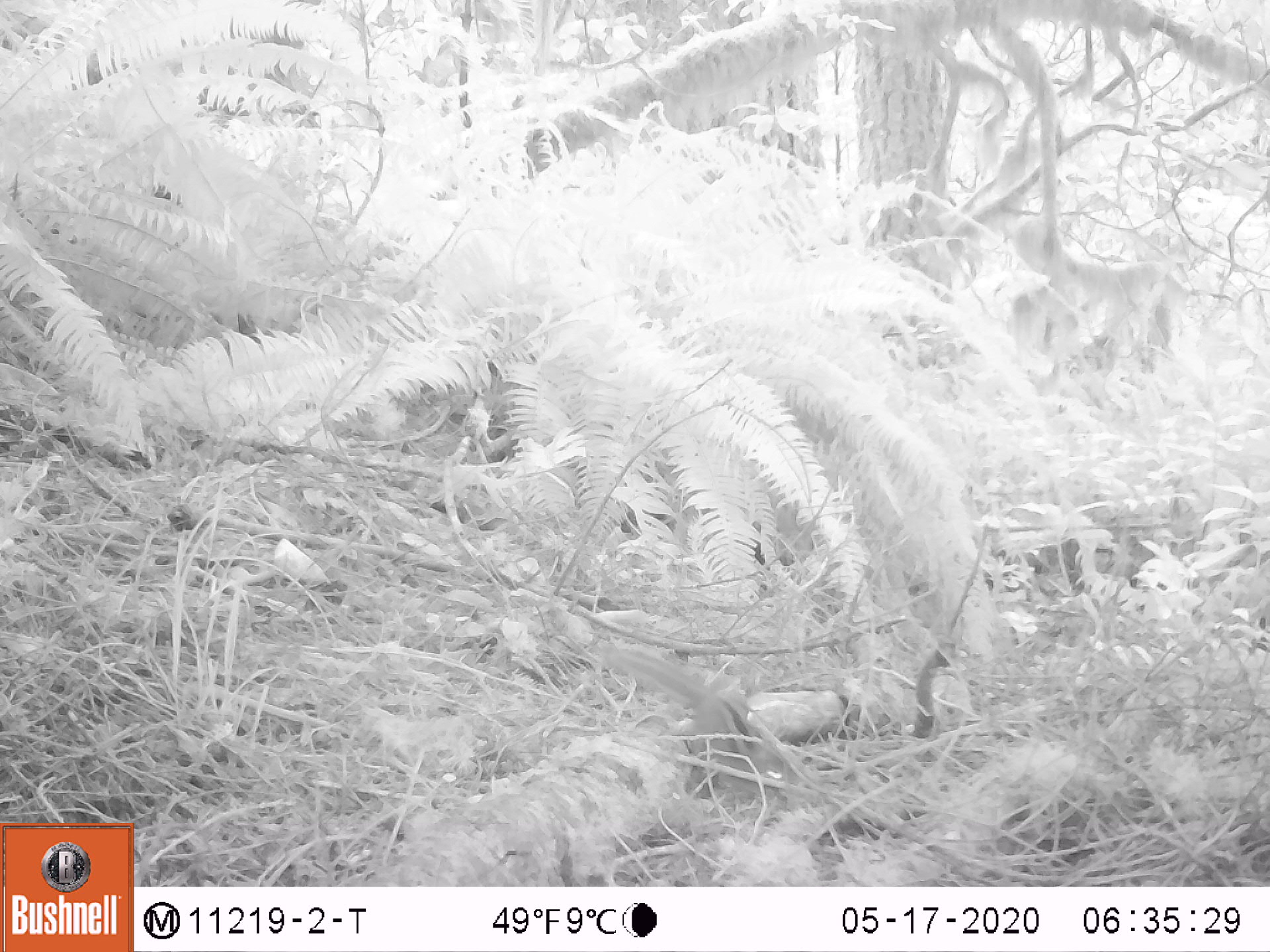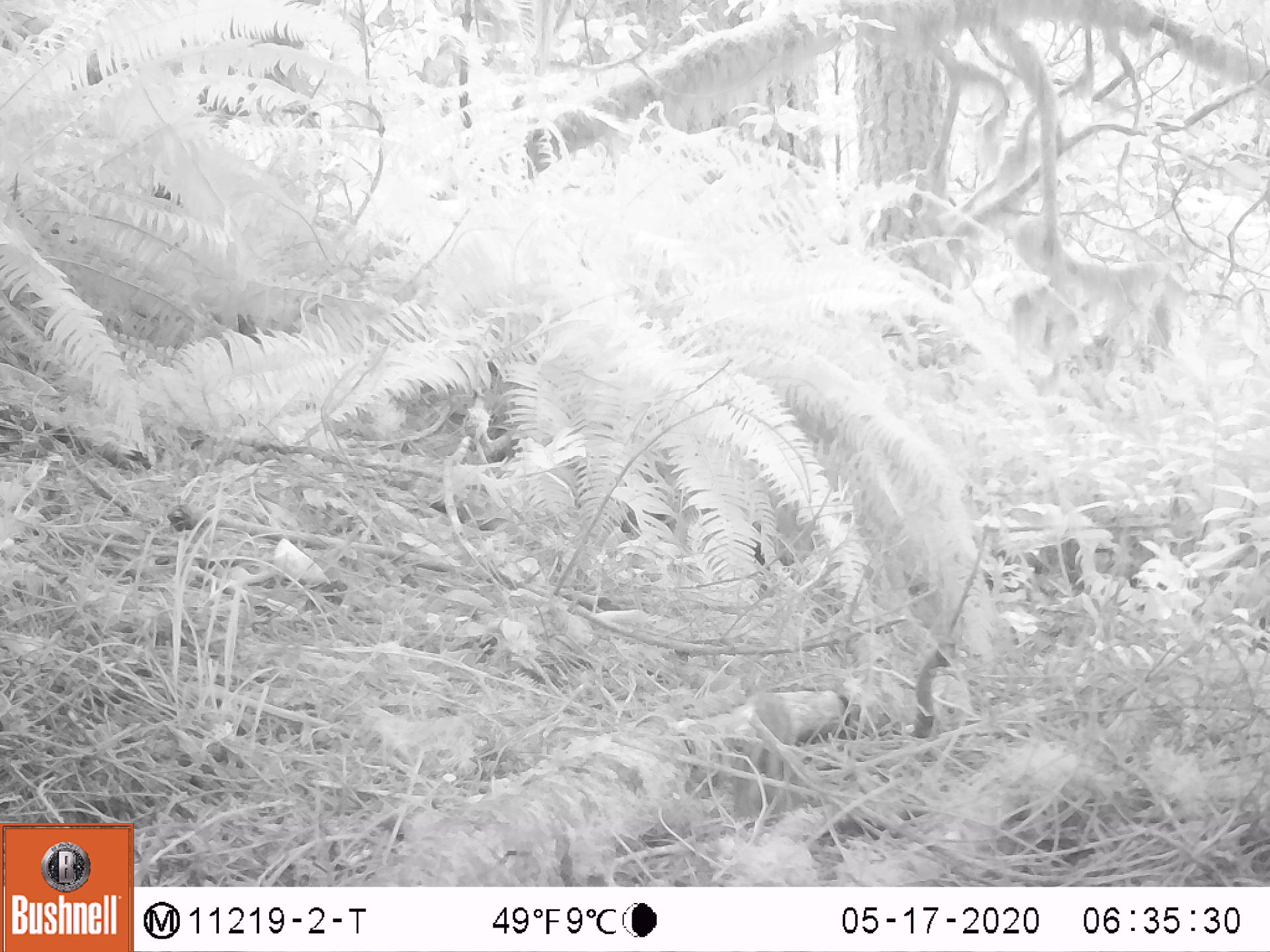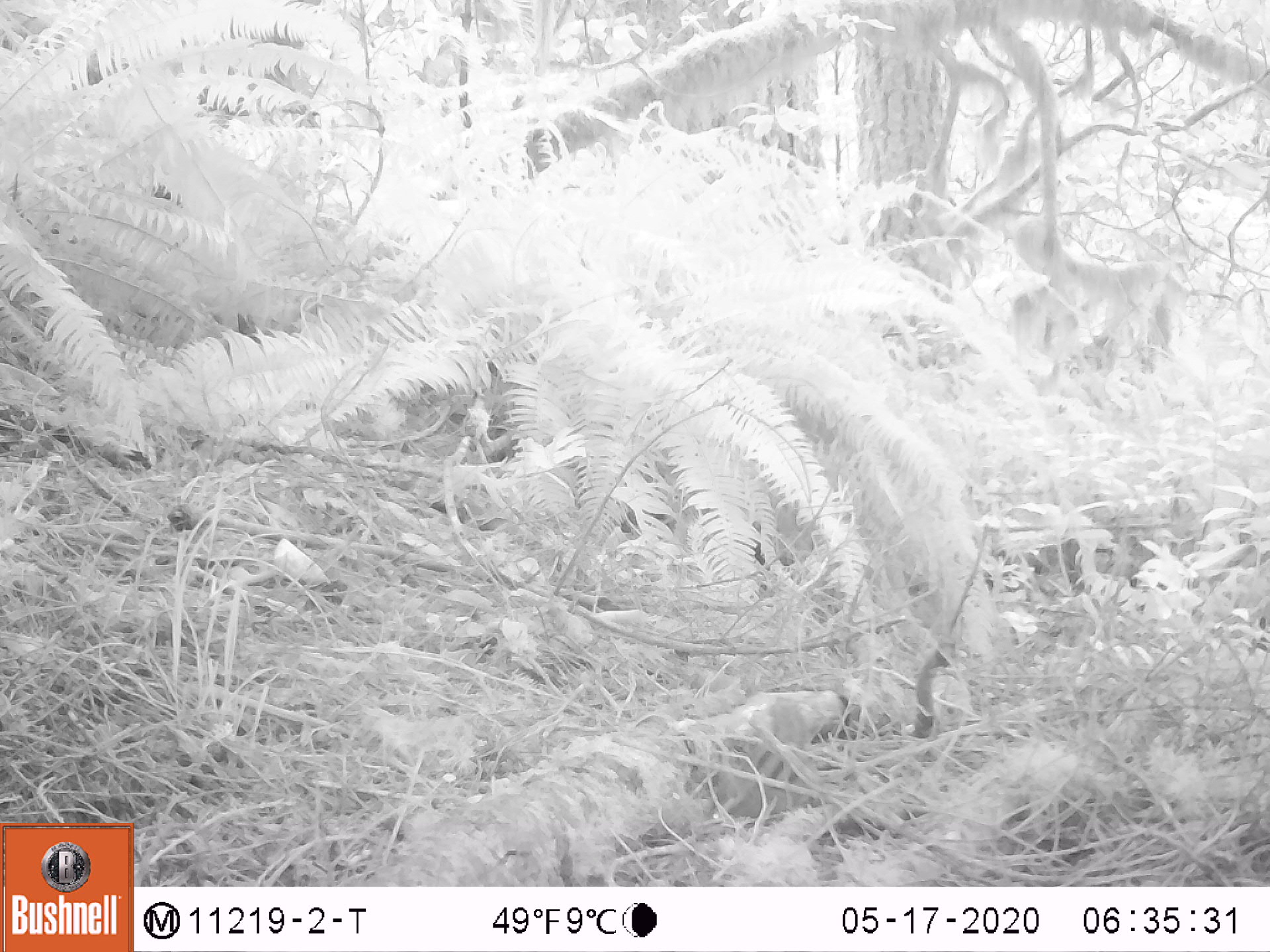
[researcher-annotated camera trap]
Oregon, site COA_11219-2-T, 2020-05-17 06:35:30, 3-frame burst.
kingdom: Animalia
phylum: Chordata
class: Mammalia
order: Rodentia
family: Sciuridae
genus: Neotamias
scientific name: Neotamias townsendii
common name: townsend's chipmunk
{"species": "townsend's chipmunk (Neotamias townsendii)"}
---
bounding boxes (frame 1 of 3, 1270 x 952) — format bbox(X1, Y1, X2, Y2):
townsend's chipmunk: bbox(603, 638, 803, 804)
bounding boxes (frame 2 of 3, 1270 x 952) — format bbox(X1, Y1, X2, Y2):
townsend's chipmunk: bbox(726, 683, 805, 829)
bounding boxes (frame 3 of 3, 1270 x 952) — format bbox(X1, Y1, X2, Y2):
townsend's chipmunk: bbox(700, 695, 816, 828)